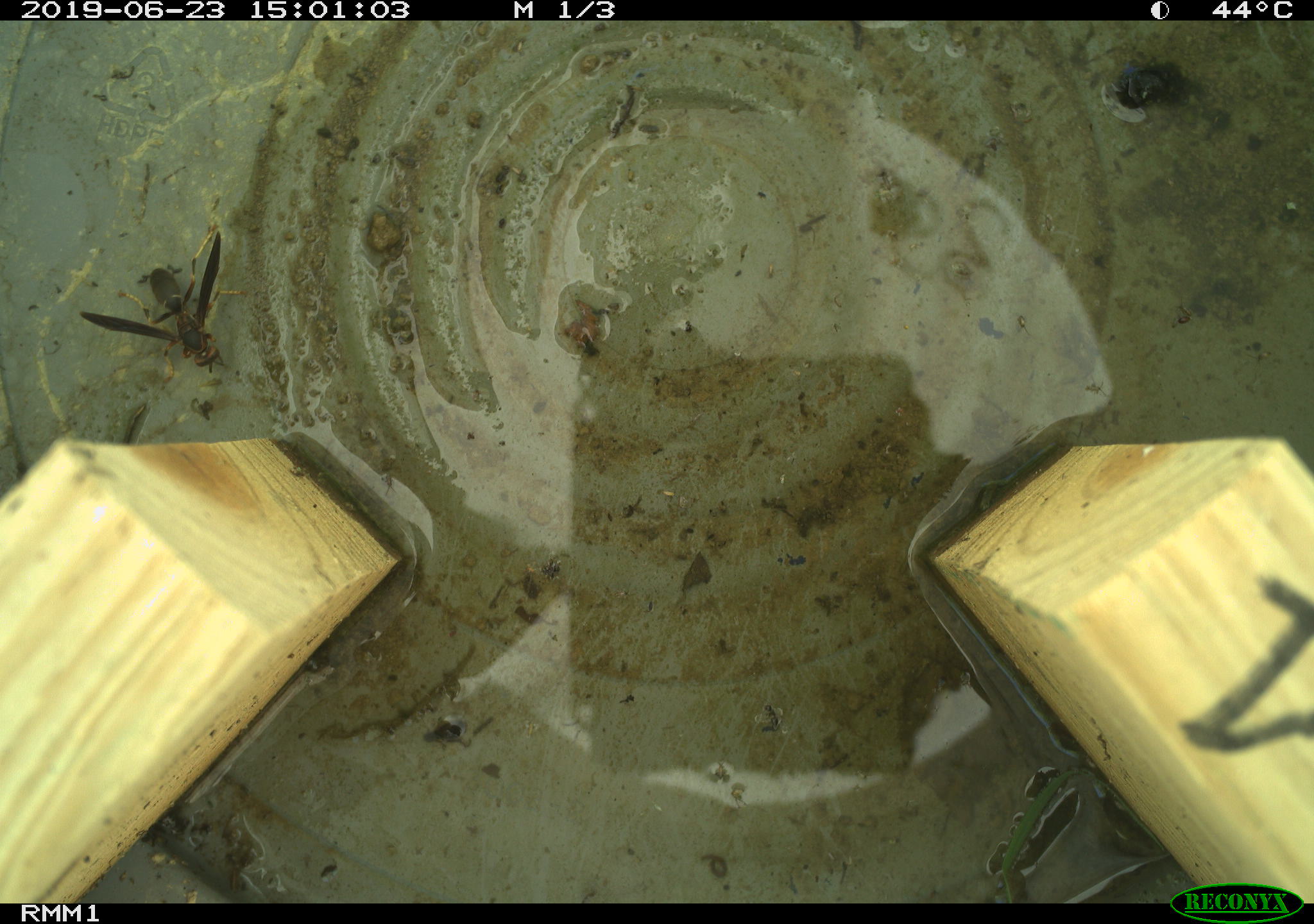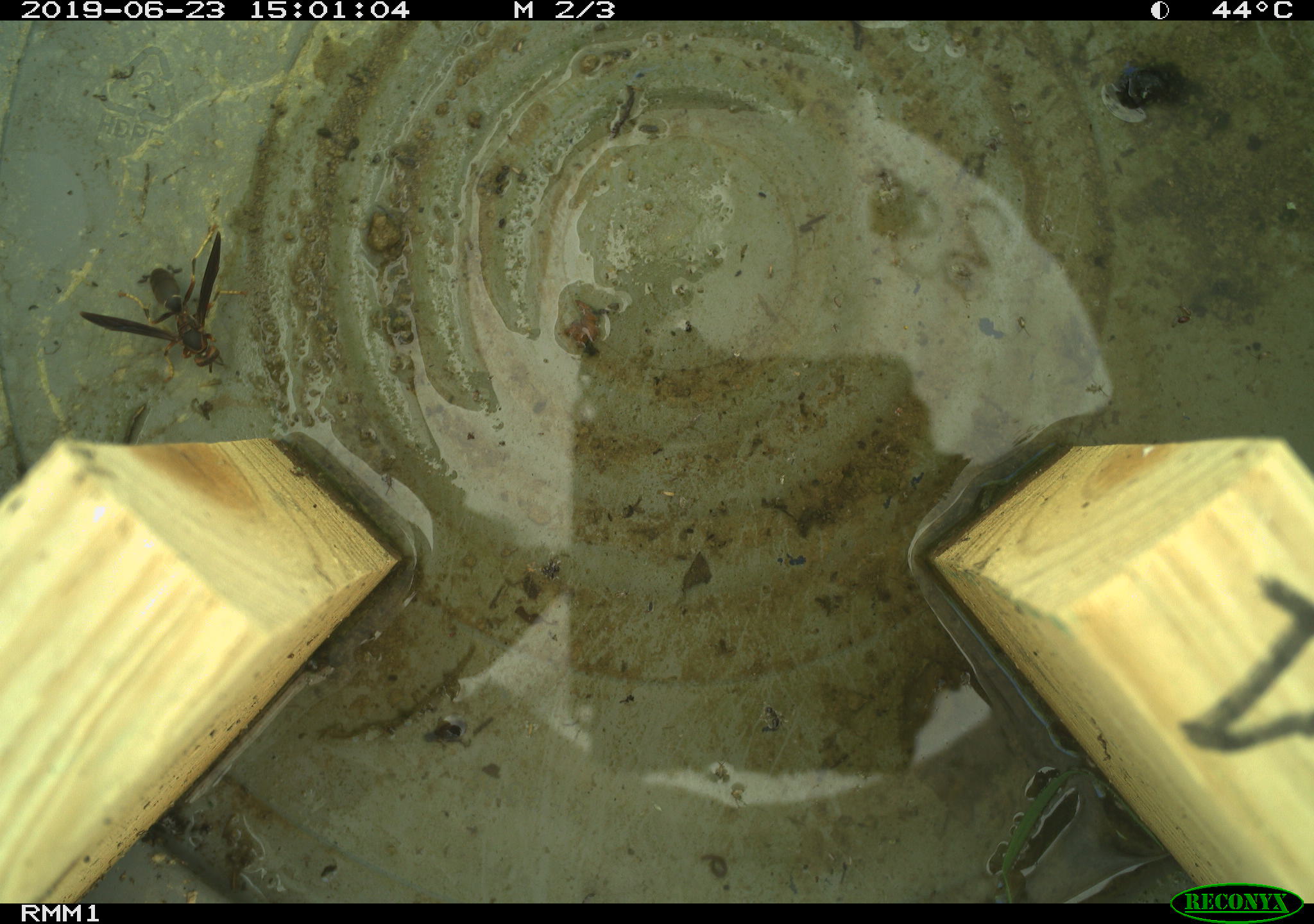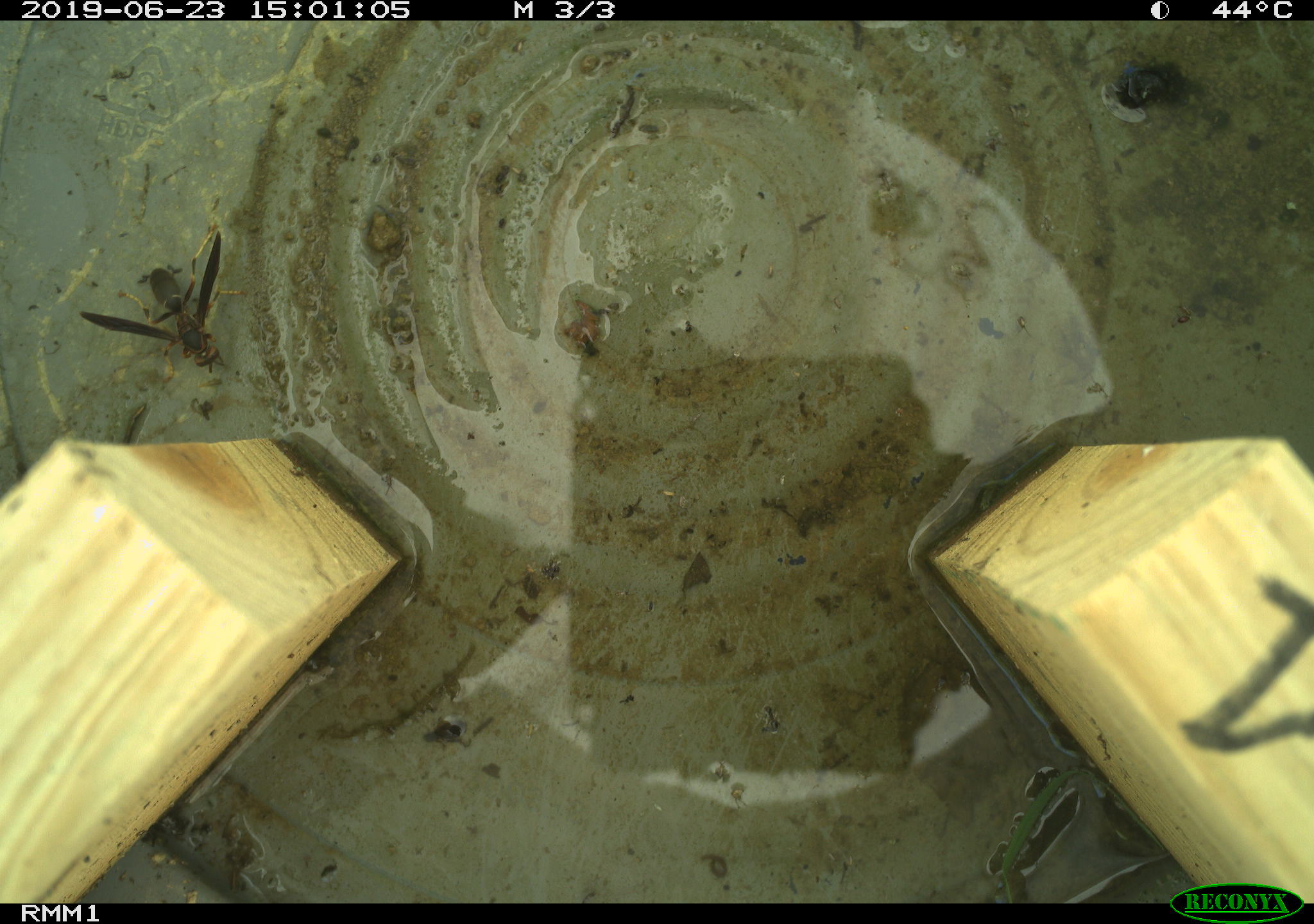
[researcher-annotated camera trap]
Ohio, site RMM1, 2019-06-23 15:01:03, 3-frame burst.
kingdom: Animalia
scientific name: Animalia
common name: animal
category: invertebrate